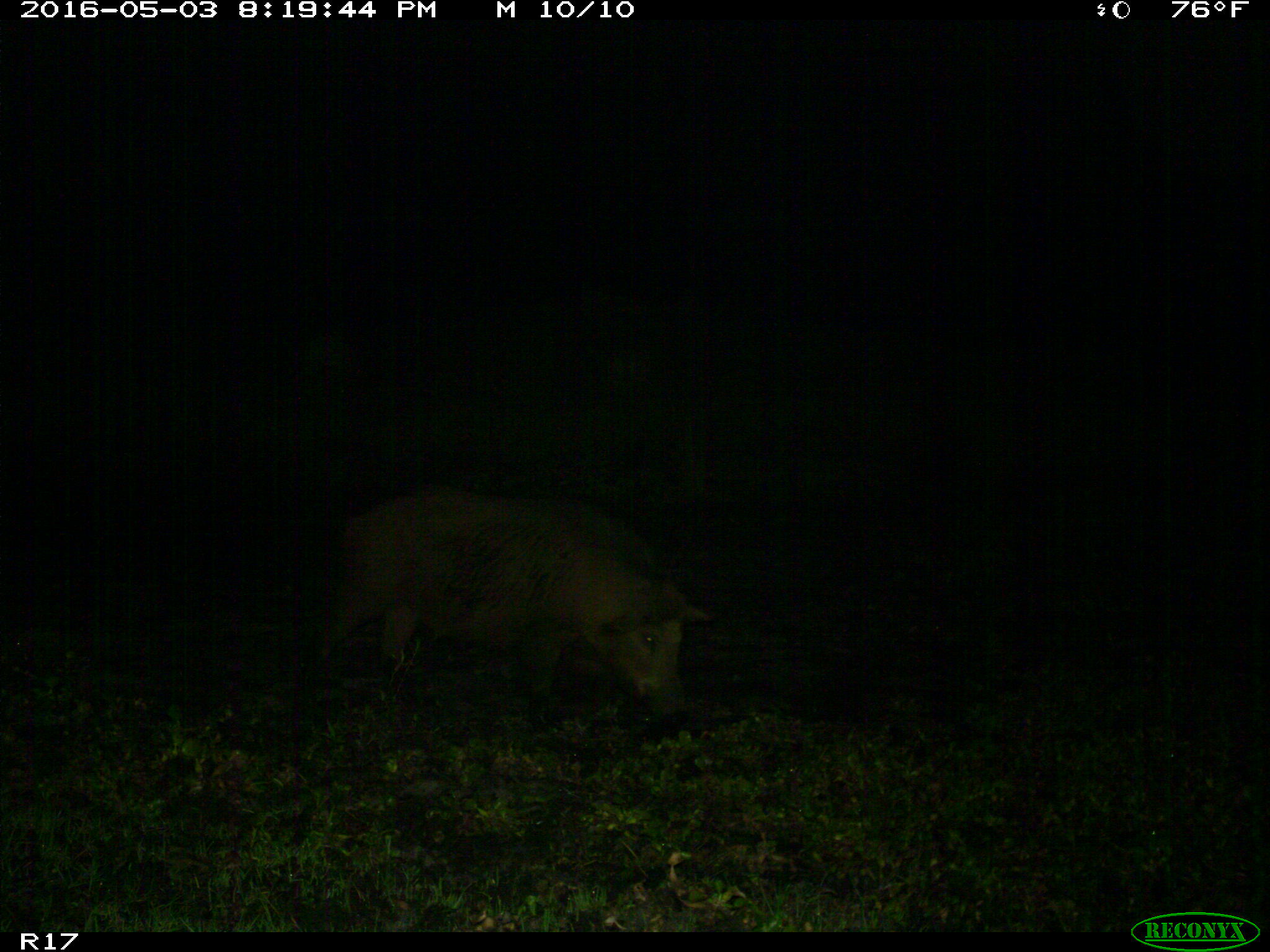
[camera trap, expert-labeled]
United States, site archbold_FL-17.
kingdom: Animalia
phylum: Chordata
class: Mammalia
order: Artiodactyla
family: Suidae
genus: Sus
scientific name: Sus scrofa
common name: wild boar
Sus scrofa (wild boar).